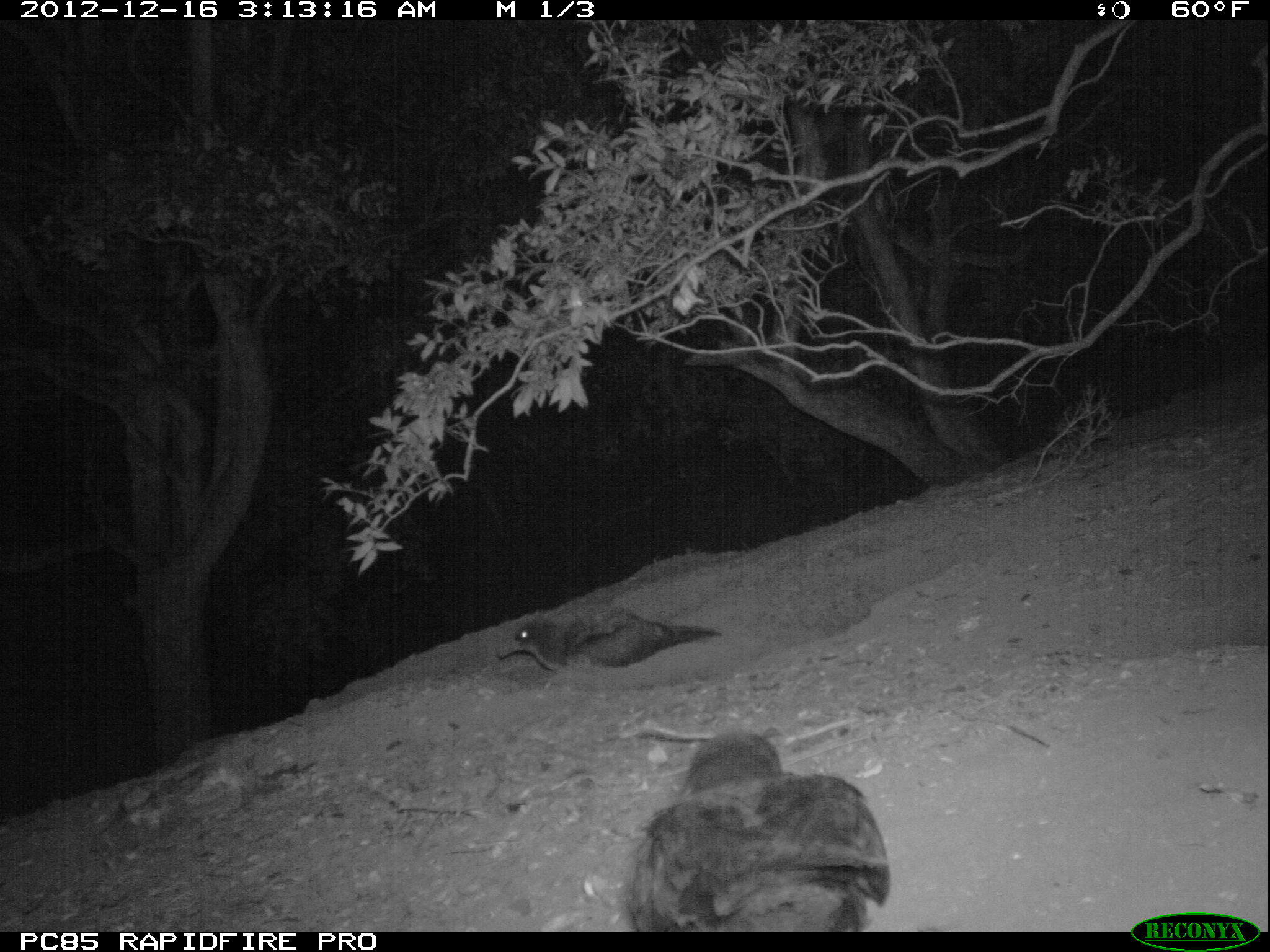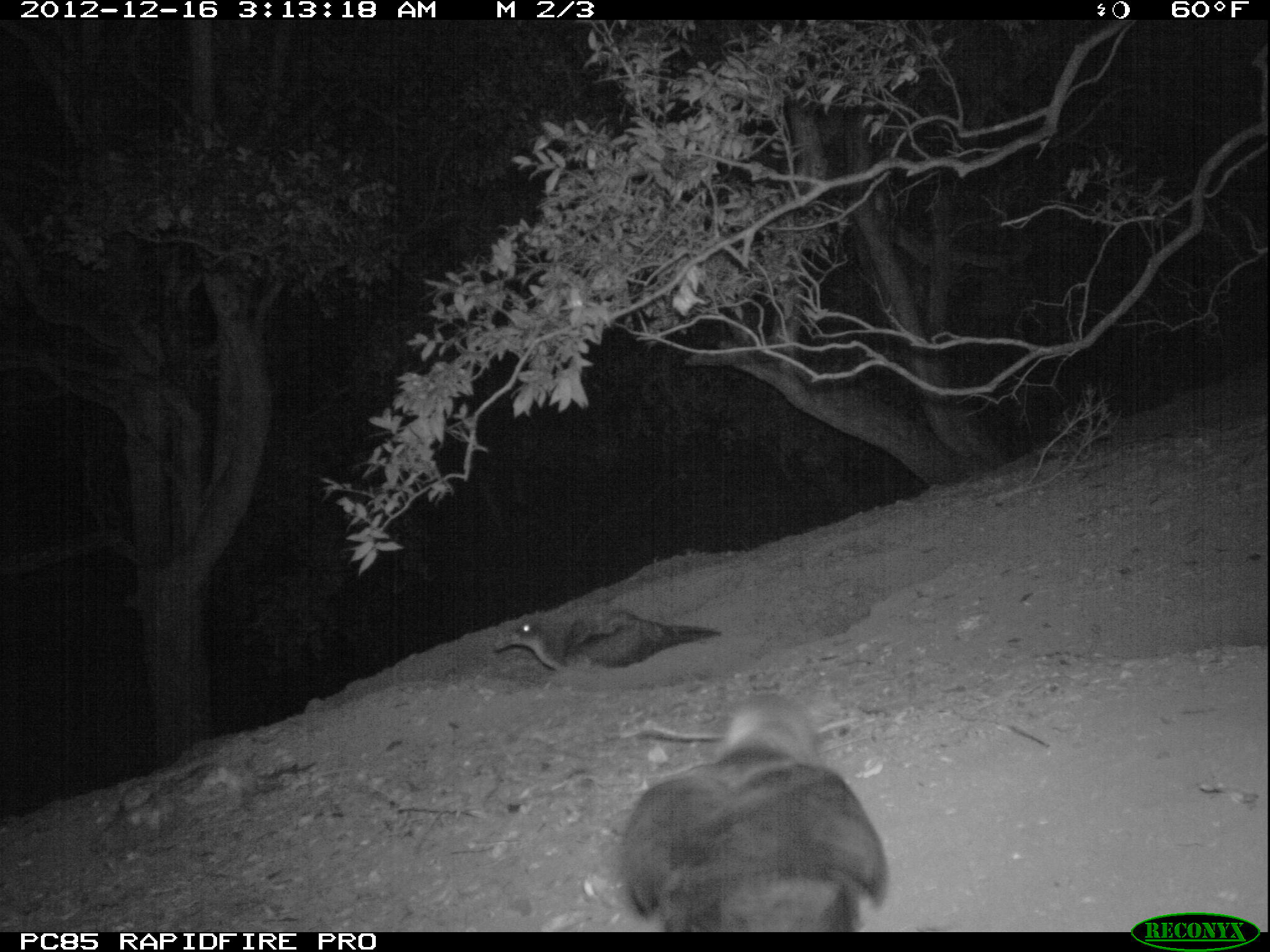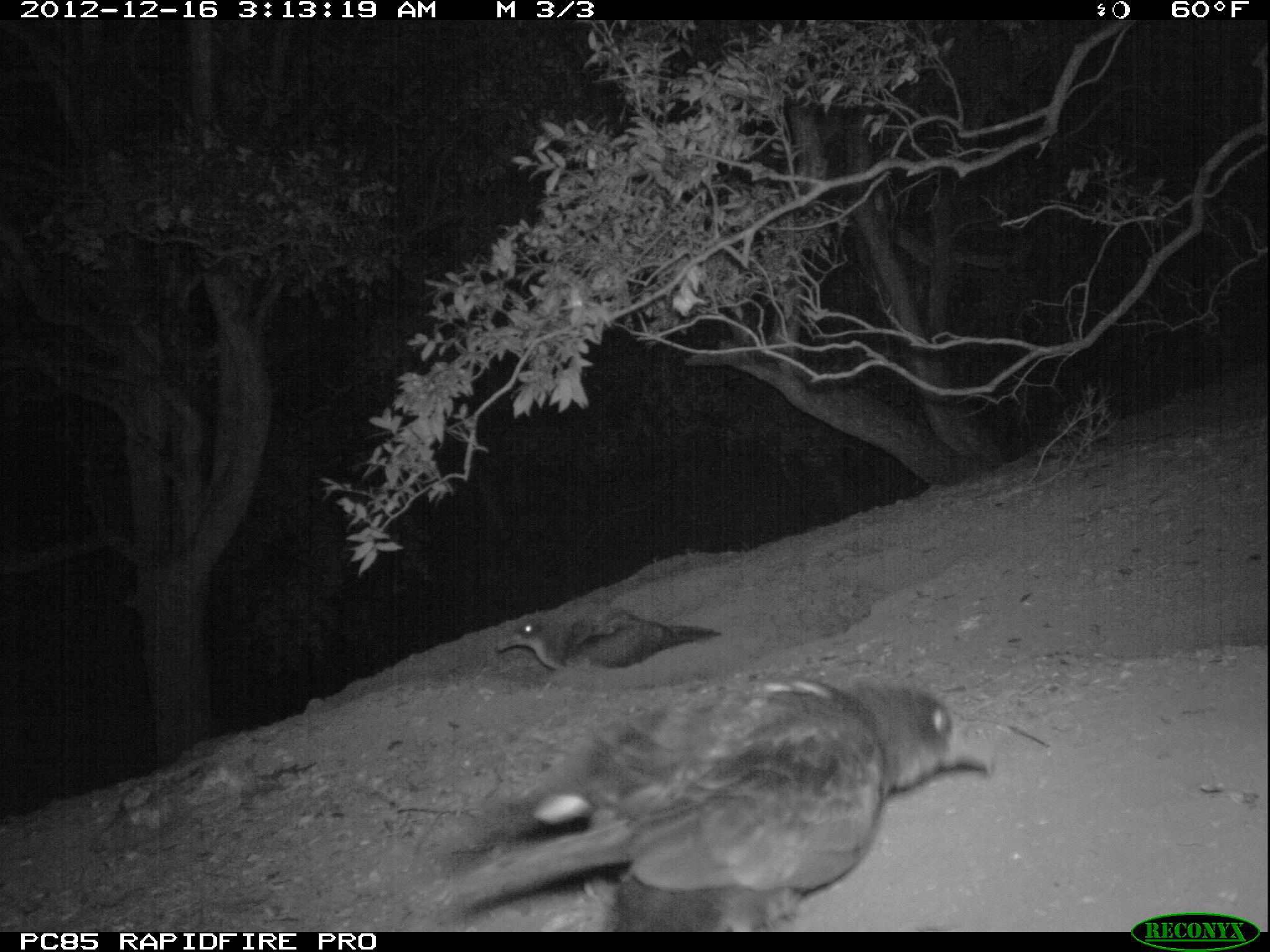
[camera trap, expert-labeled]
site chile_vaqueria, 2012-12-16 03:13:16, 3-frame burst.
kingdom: Animalia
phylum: Chordata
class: Aves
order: Procellariiformes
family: Procellariidae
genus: Calonectris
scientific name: Calonectris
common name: shearwater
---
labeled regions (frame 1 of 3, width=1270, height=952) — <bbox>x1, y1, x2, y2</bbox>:
shearwater: <bbox>624, 749, 889, 935</bbox>; <bbox>494, 611, 721, 672</bbox>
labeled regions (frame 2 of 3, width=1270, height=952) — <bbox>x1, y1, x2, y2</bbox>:
shearwater: <bbox>610, 692, 886, 933</bbox>; <bbox>490, 601, 725, 676</bbox>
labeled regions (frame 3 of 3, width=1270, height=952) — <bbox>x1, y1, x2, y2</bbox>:
shearwater: <bbox>441, 673, 989, 933</bbox>; <bbox>495, 601, 724, 682</bbox>